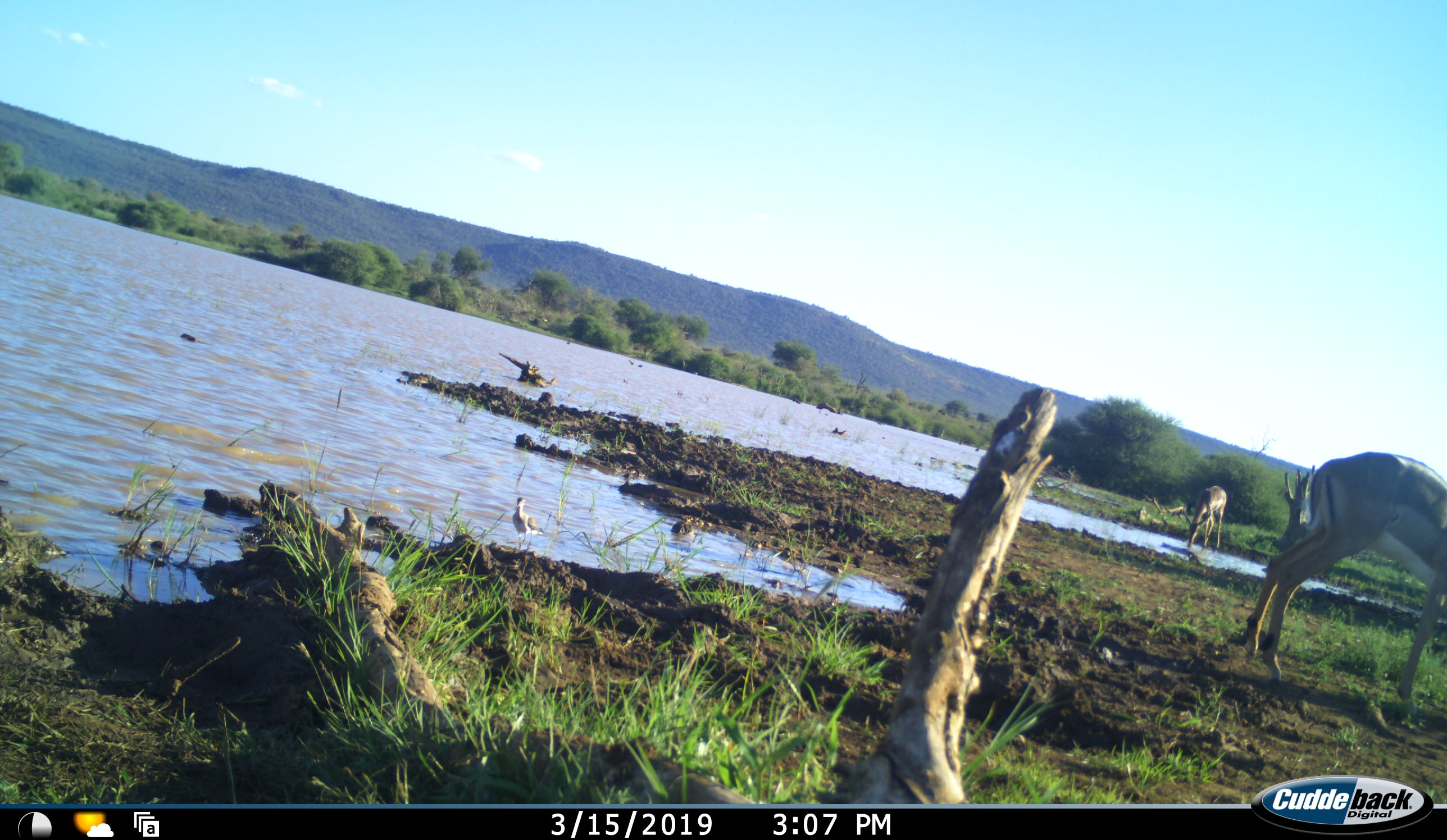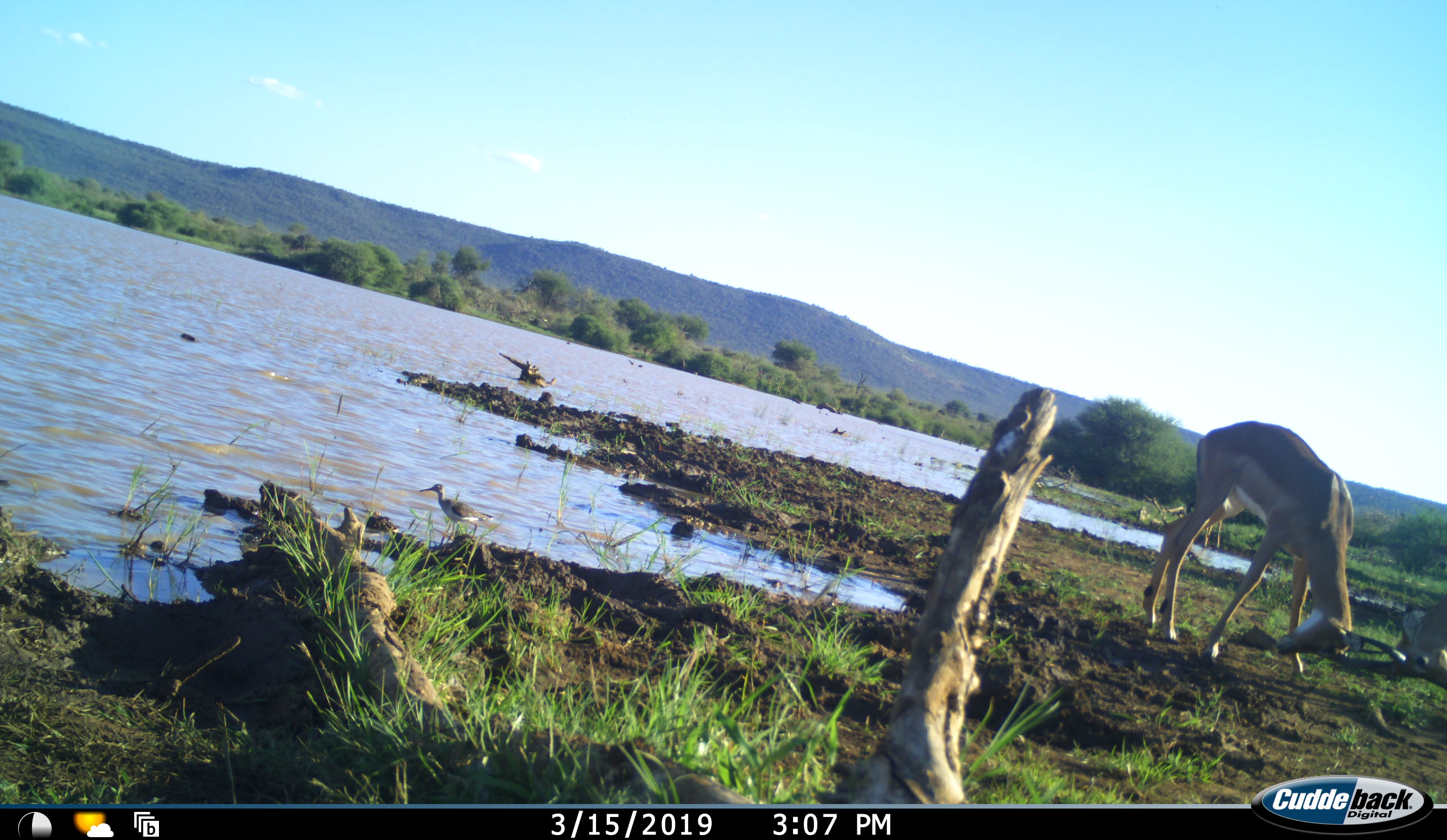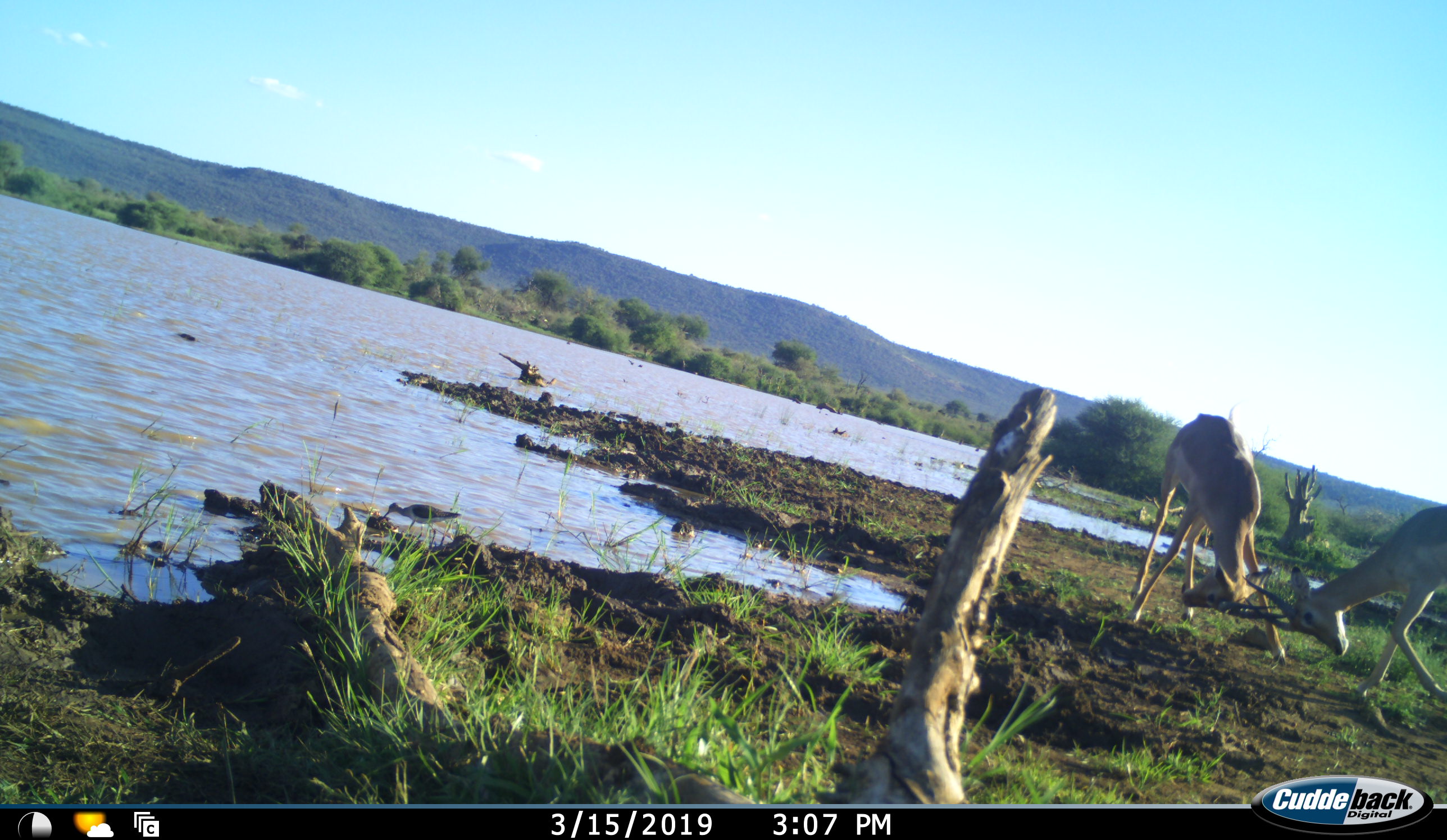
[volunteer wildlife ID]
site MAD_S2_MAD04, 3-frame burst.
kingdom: Animalia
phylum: Chordata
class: Mammalia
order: Artiodactyla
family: Bovidae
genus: Aepyceros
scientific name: Aepyceros melampus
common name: impala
Impala (Aepyceros melampus), count 3. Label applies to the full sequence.